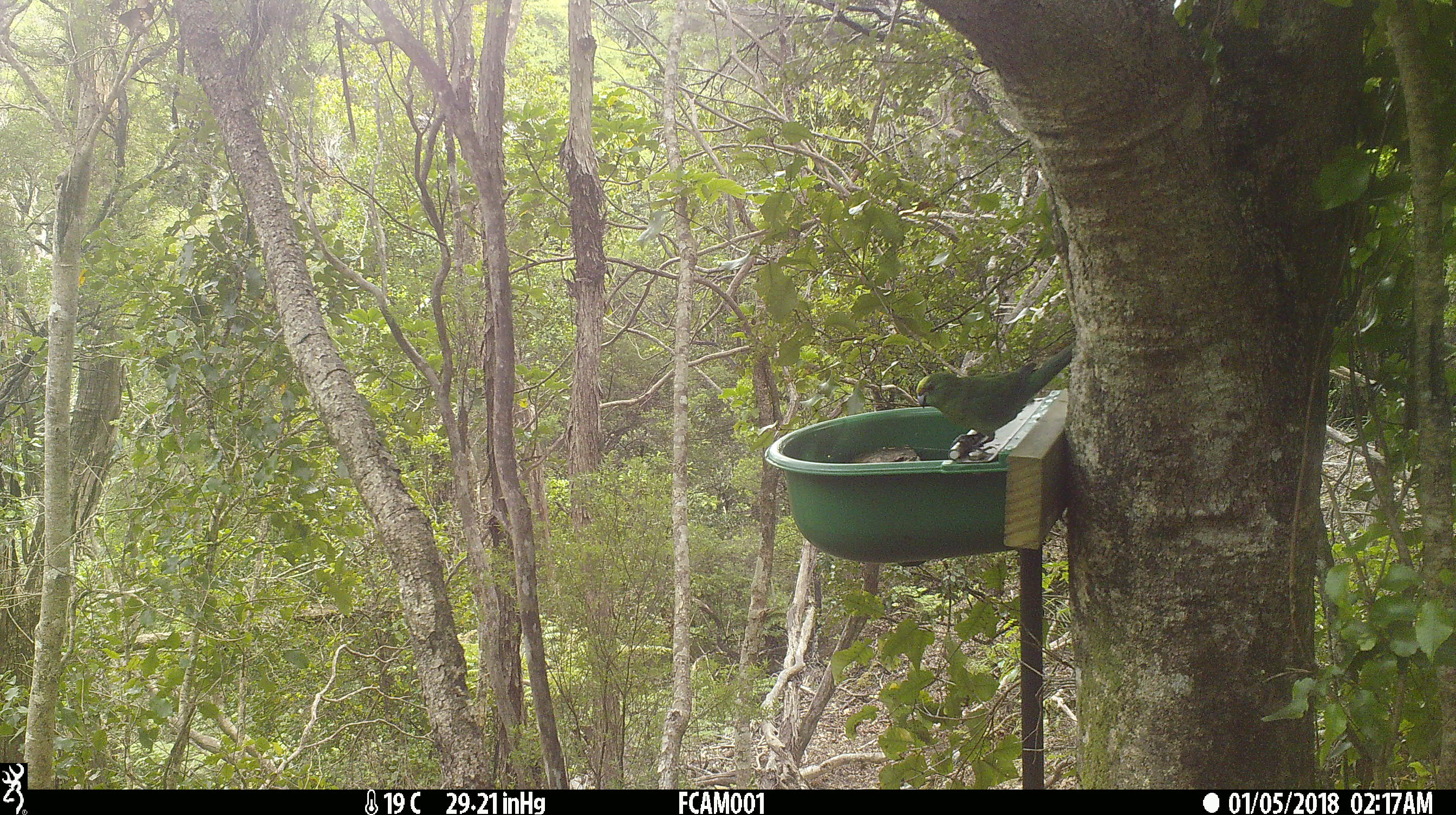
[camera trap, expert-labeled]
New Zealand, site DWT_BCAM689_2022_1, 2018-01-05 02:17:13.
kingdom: Animalia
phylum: Chordata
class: Aves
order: Psittaciformes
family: Psittaculidae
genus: Cyanoramphus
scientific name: Cyanoramphus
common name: parakeet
Parakeet (Cyanoramphus).